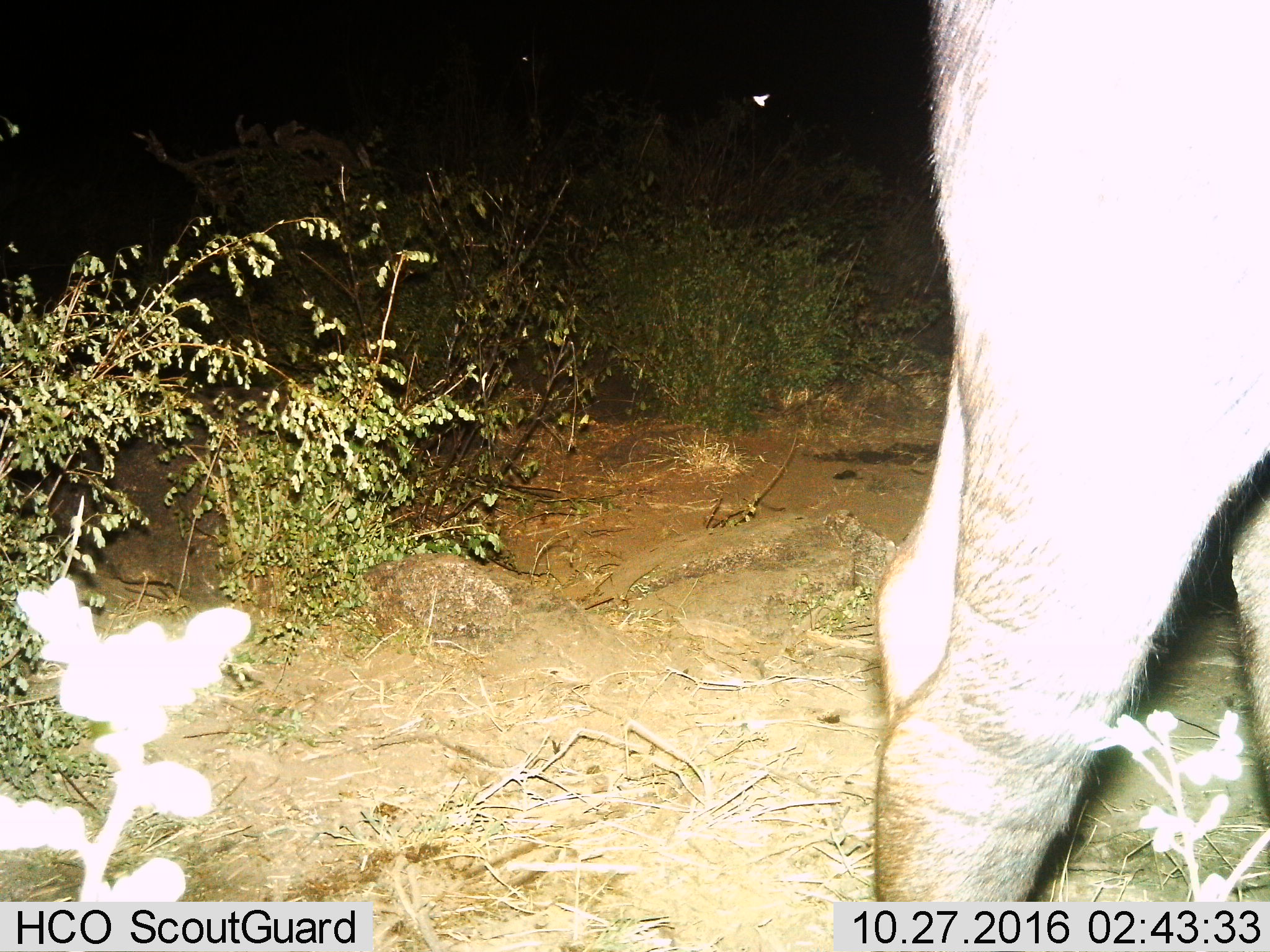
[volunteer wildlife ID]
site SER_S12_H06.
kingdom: Animalia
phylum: Chordata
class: Mammalia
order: Artiodactyla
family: Bovidae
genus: Syncerus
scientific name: Syncerus caffer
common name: african buffalo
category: buffalo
Buffalo (african buffalo) (Syncerus caffer), count 1. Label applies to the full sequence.